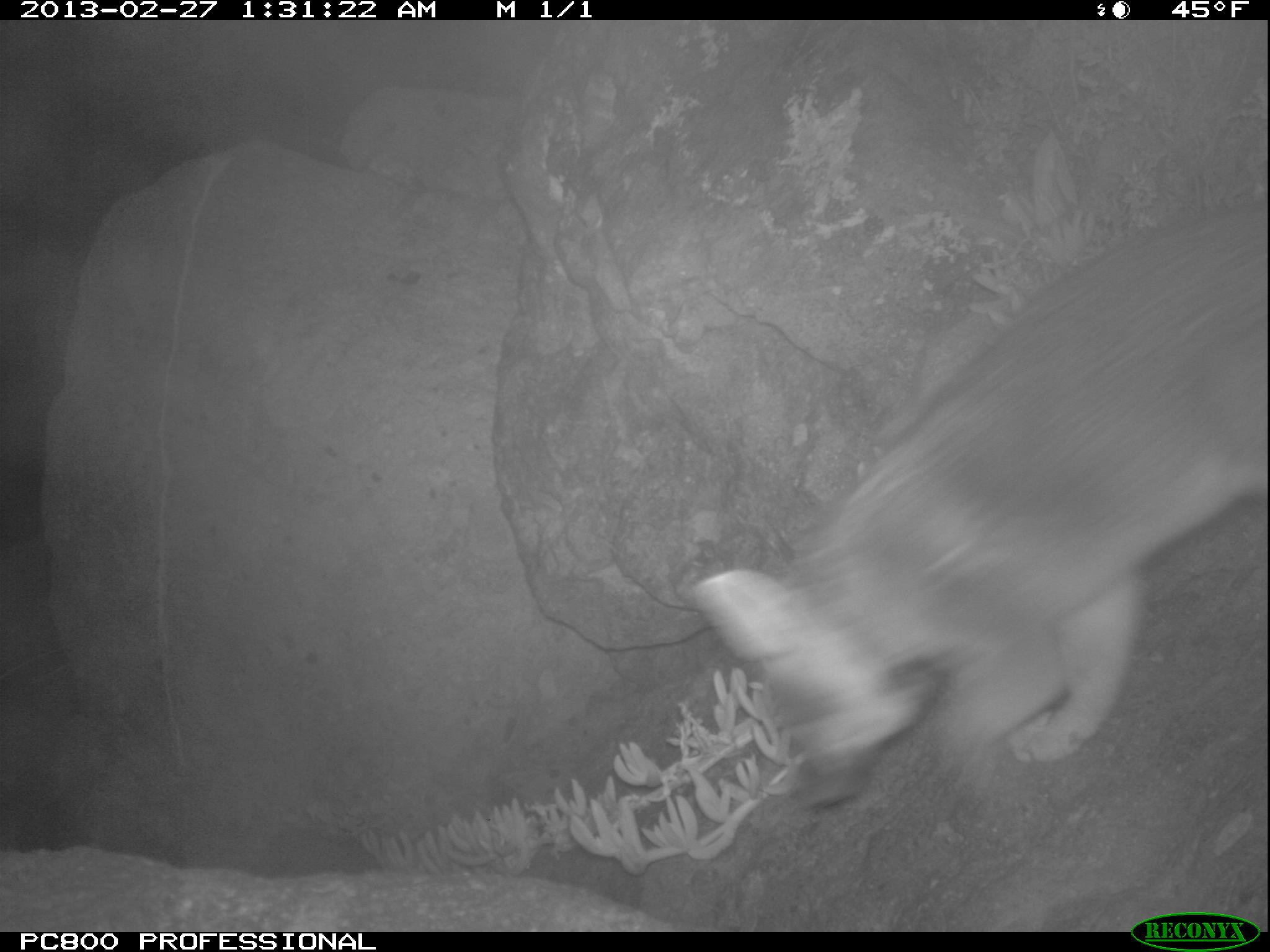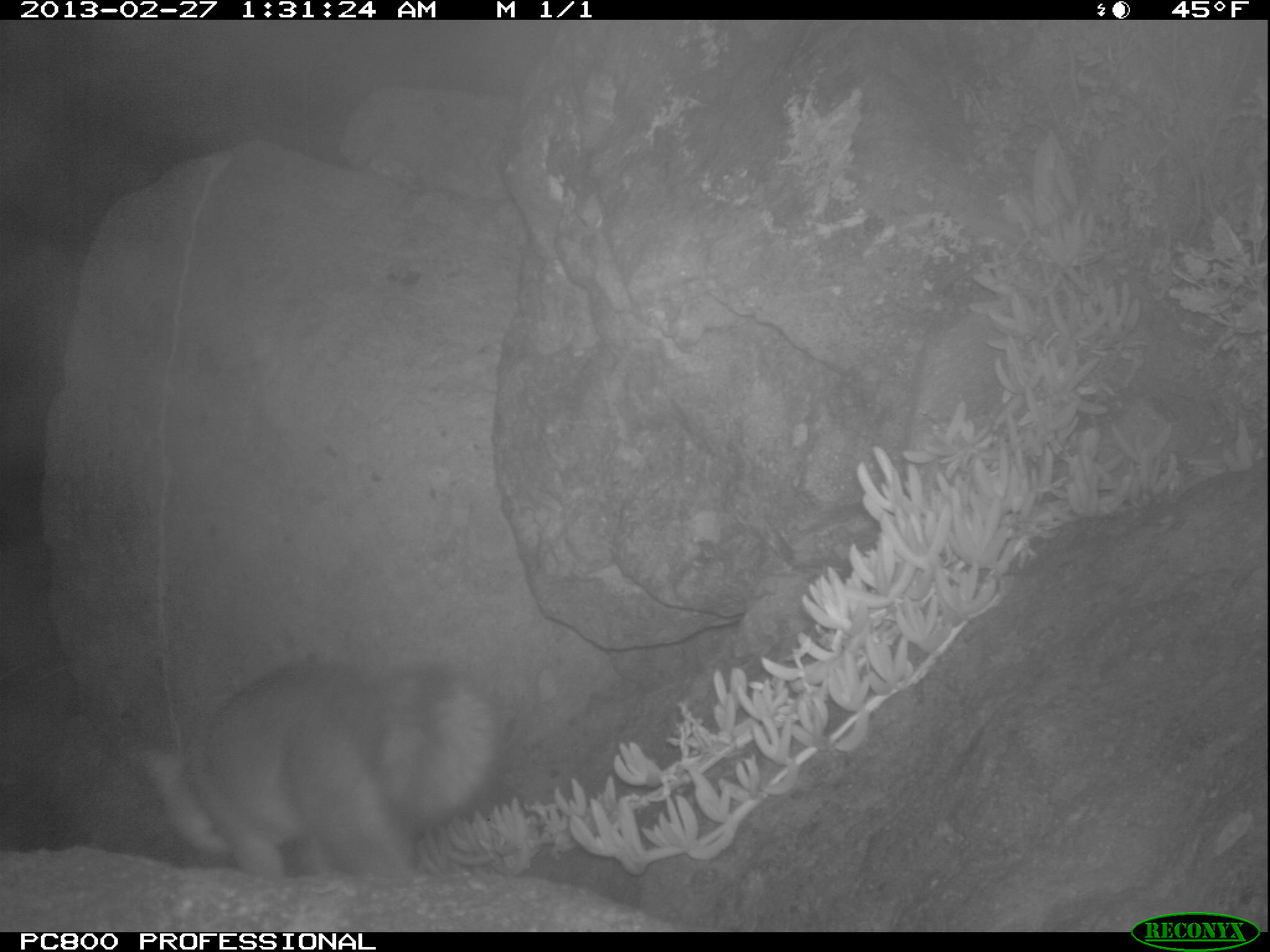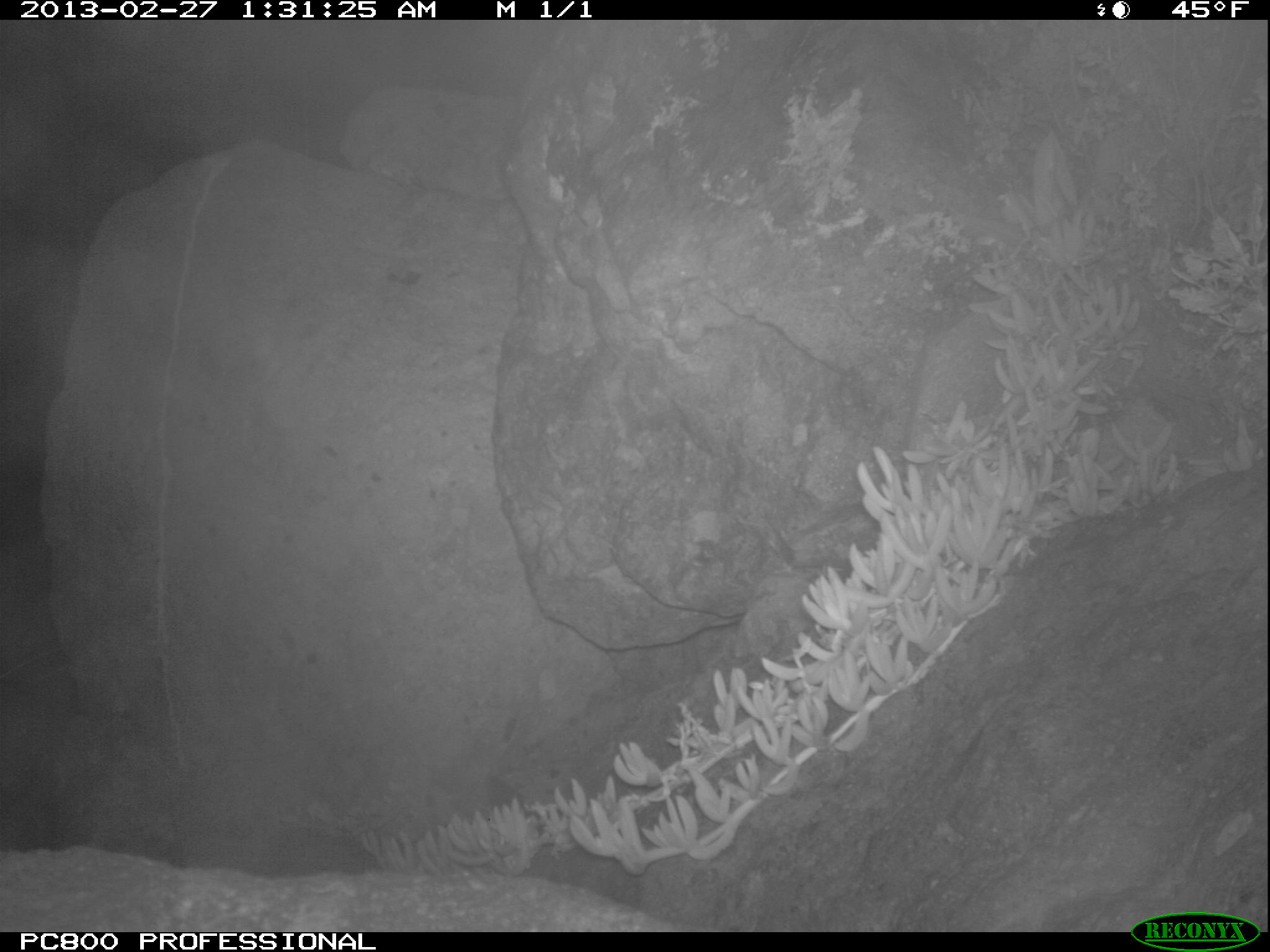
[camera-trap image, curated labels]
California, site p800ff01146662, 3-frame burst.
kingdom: Animalia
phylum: Chordata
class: Mammalia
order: Carnivora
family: Canidae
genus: Urocyon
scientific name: Urocyon littoralis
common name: island fox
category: fox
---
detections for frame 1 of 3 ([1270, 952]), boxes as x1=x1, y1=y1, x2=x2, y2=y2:
fox: x1=684, y1=200, x2=1269, y2=764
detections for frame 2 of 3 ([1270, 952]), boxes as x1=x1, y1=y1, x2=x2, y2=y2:
fox: x1=141, y1=656, x2=496, y2=875